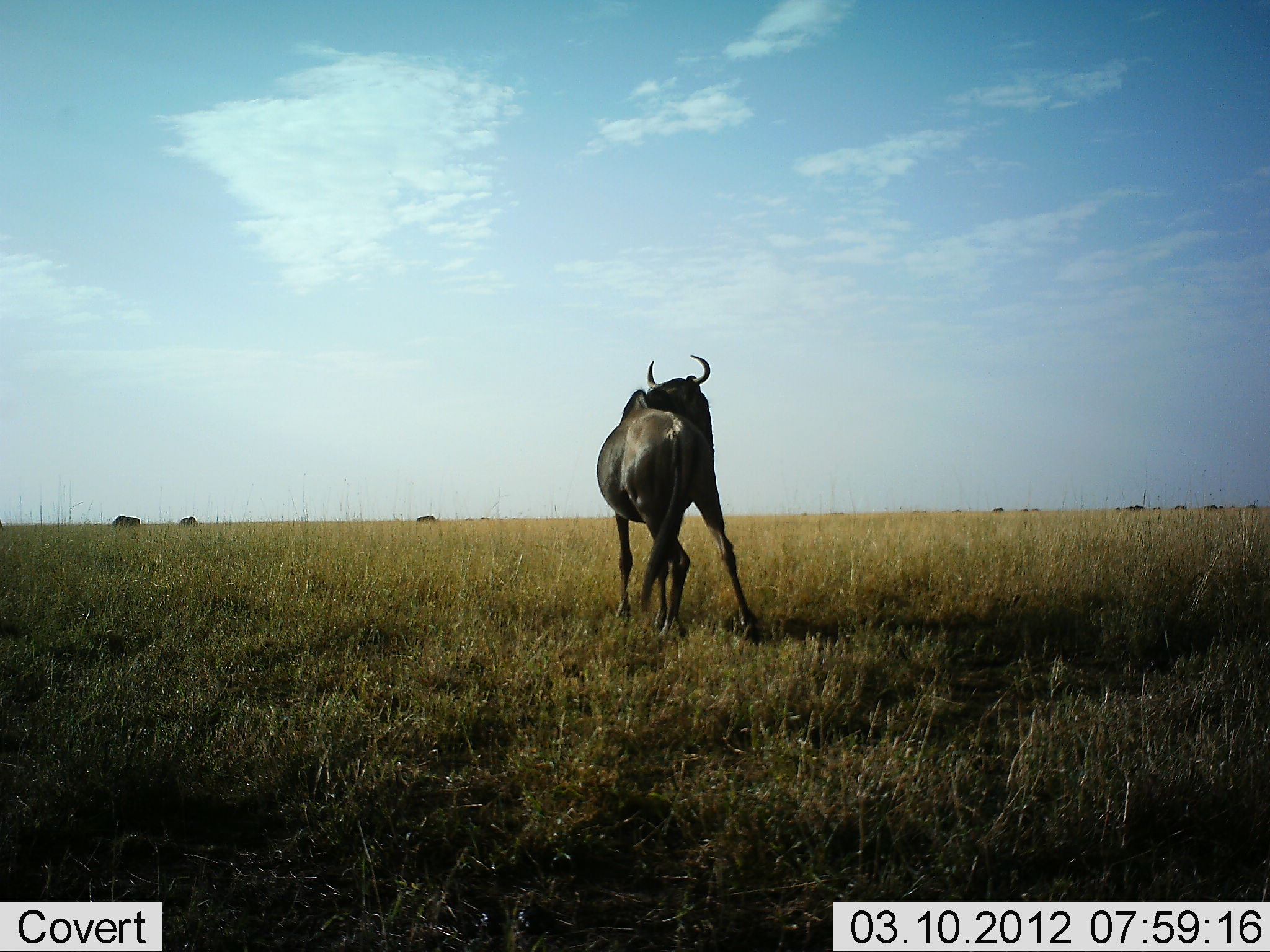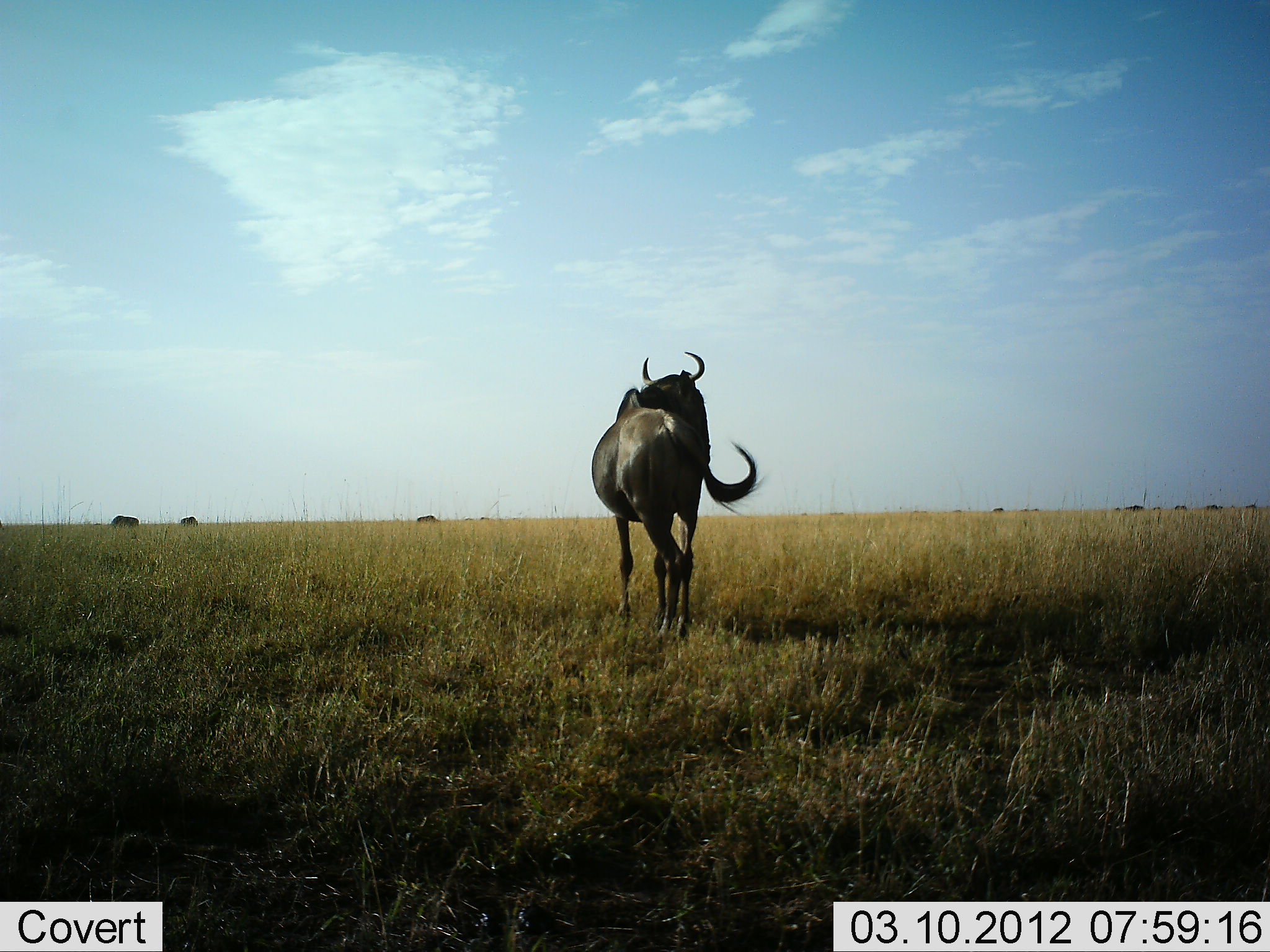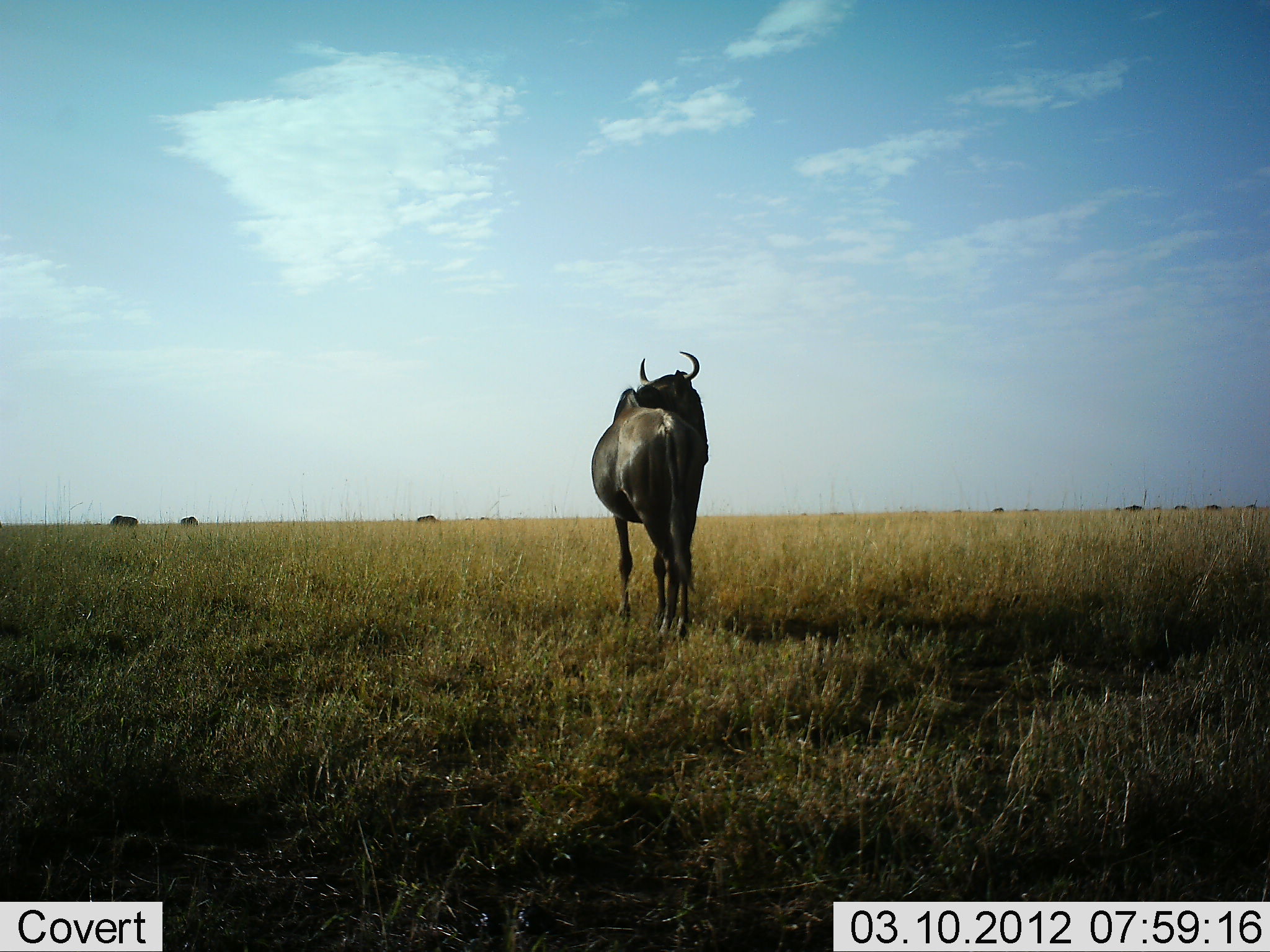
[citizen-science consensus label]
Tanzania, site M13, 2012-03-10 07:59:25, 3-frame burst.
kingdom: Animalia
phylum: Chordata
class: Mammalia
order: Artiodactyla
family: Bovidae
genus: Connochaetes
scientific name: Connochaetes taurinus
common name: blue wildebeest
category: wildebeest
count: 3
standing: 95%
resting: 0%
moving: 9%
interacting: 0%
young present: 0%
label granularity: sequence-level